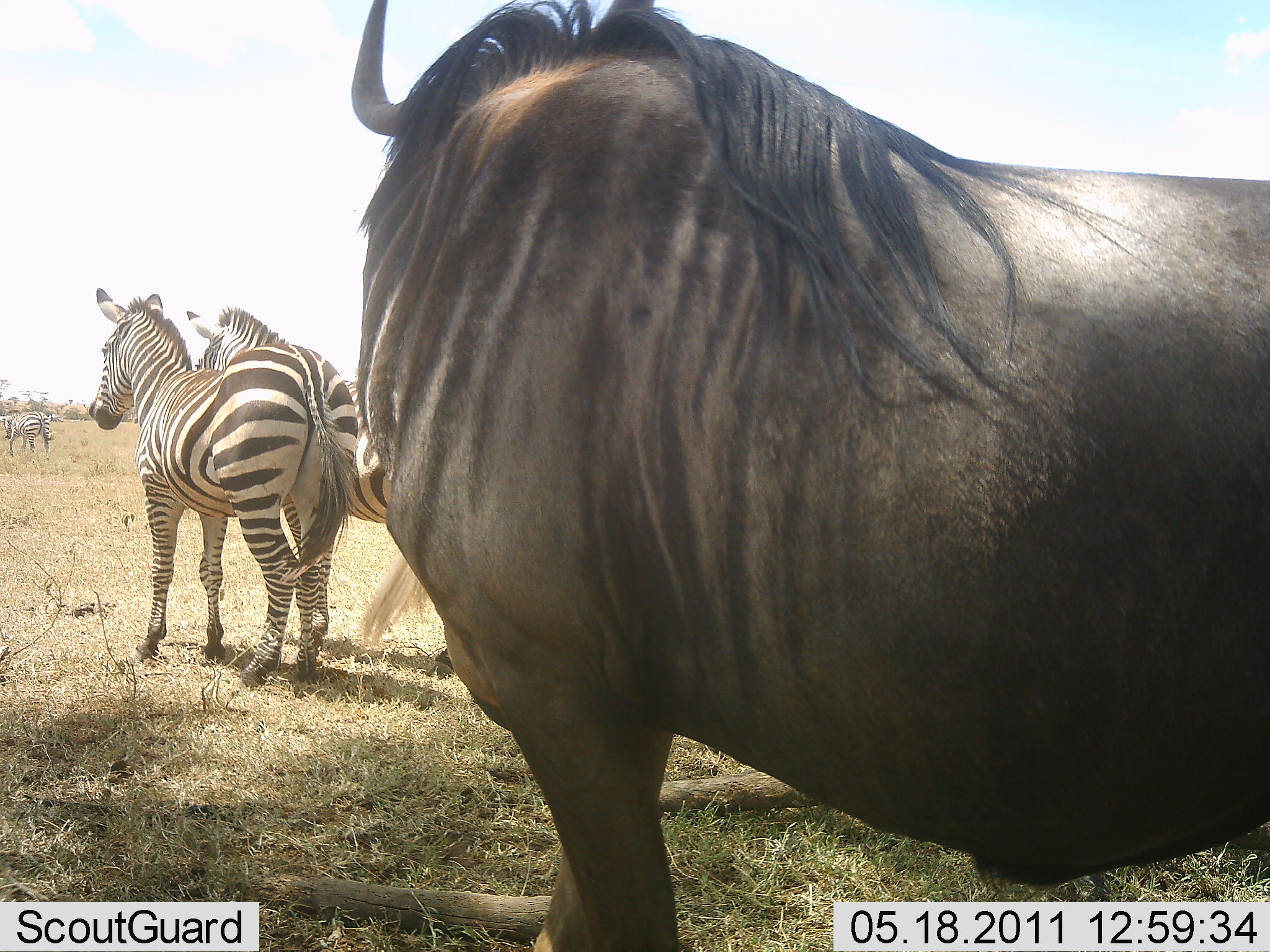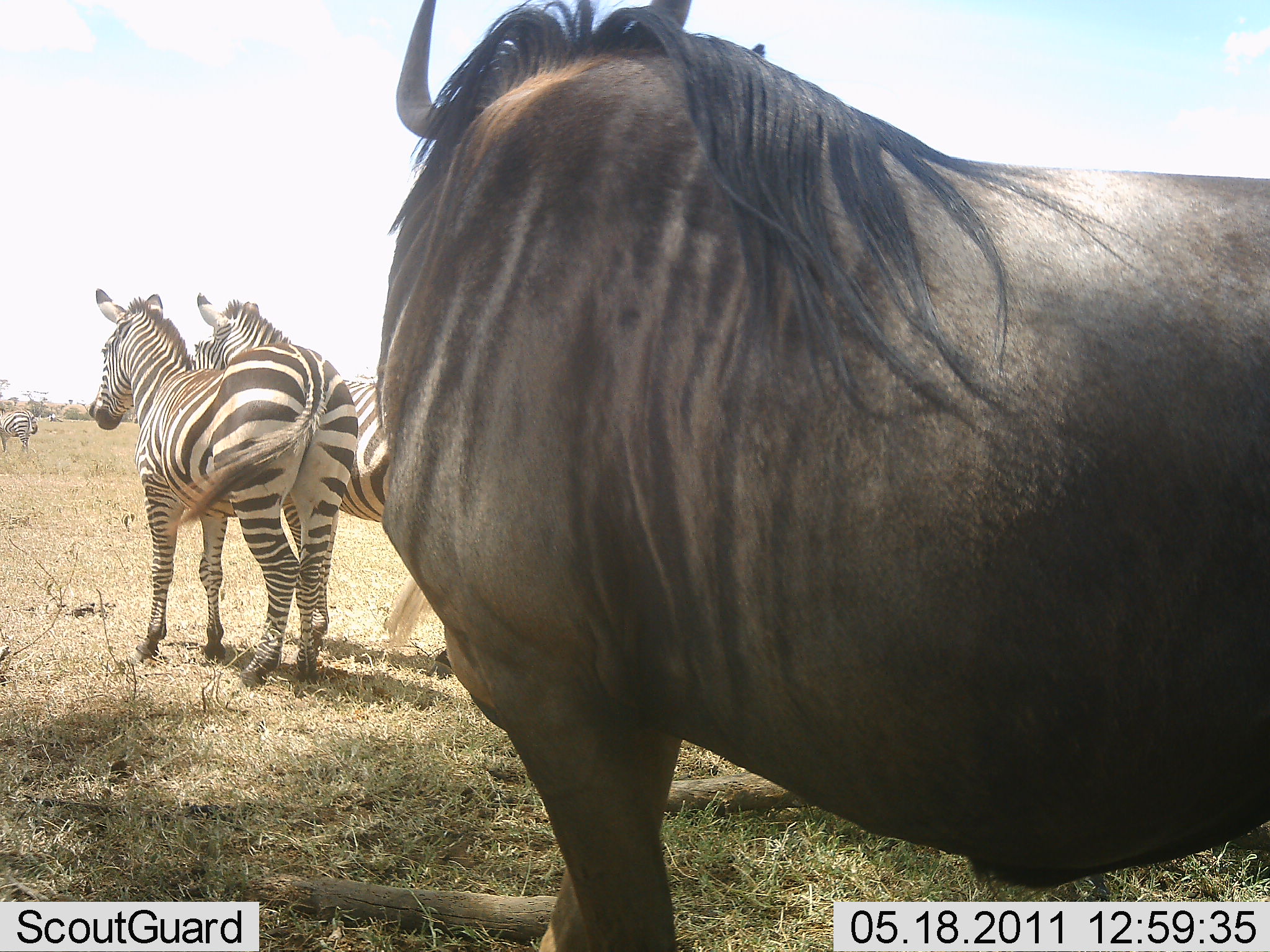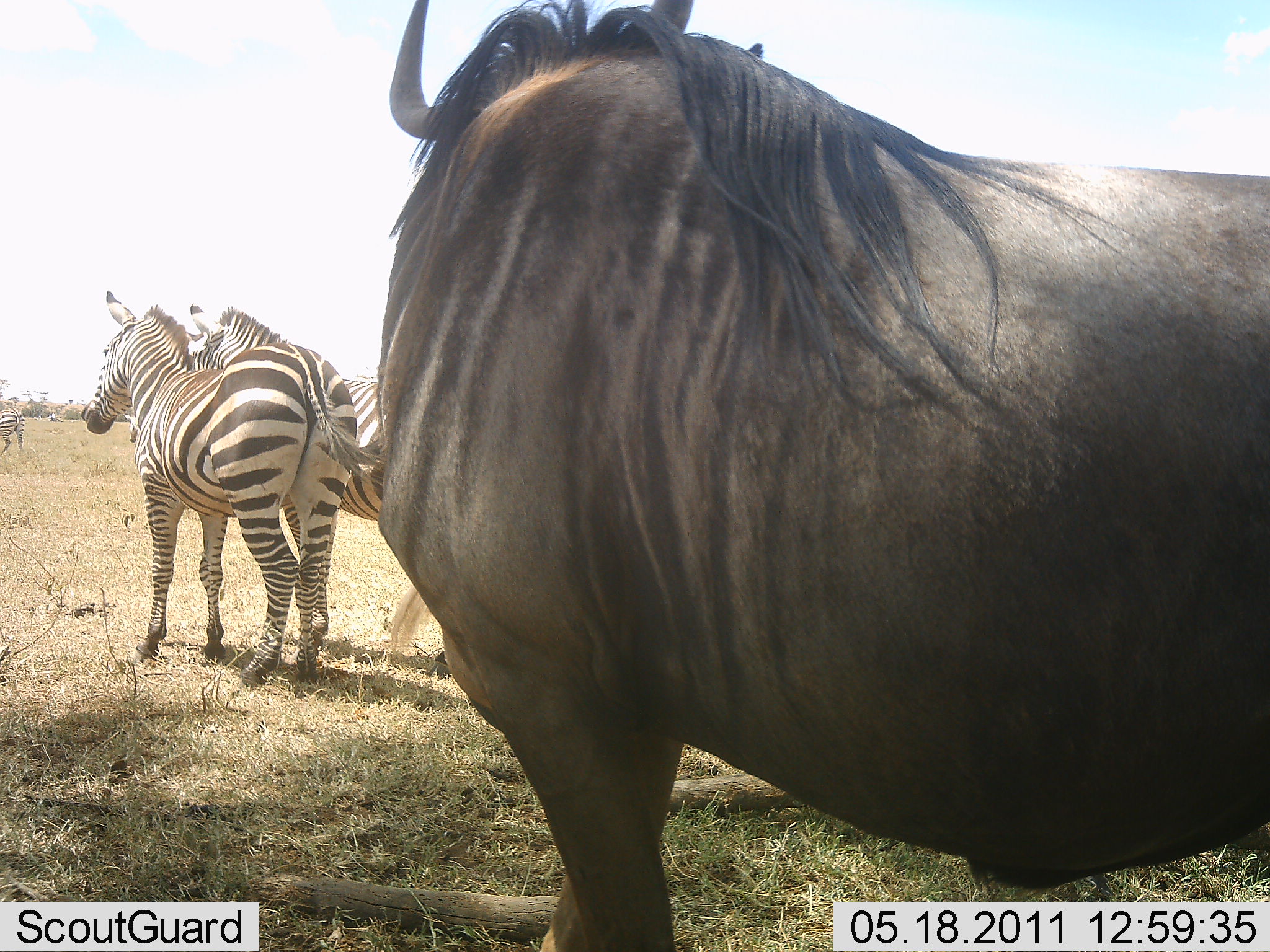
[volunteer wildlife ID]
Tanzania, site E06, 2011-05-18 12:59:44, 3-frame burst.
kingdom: Animalia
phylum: Chordata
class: Mammalia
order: Artiodactyla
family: Bovidae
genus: Connochaetes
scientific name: Connochaetes taurinus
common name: blue wildebeest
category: wildebeest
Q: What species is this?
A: Wildebeest (blue wildebeest) (Connochaetes taurinus).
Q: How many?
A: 1.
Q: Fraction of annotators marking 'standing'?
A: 100%.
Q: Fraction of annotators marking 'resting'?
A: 0%.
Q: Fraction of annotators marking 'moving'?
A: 7%.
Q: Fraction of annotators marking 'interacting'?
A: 0%.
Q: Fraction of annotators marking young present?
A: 0%.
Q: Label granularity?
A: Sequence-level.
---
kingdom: Animalia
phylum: Chordata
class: Mammalia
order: Perissodactyla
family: Equidae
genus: Equus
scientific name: Equus quagga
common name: plains zebra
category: zebra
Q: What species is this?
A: Zebra (plains zebra) (Equus quagga).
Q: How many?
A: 3.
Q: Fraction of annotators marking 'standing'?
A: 87%.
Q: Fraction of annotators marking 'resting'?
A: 0%.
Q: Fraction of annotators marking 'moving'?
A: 27%.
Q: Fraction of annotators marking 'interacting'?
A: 27%.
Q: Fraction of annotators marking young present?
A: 0%.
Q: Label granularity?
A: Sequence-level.